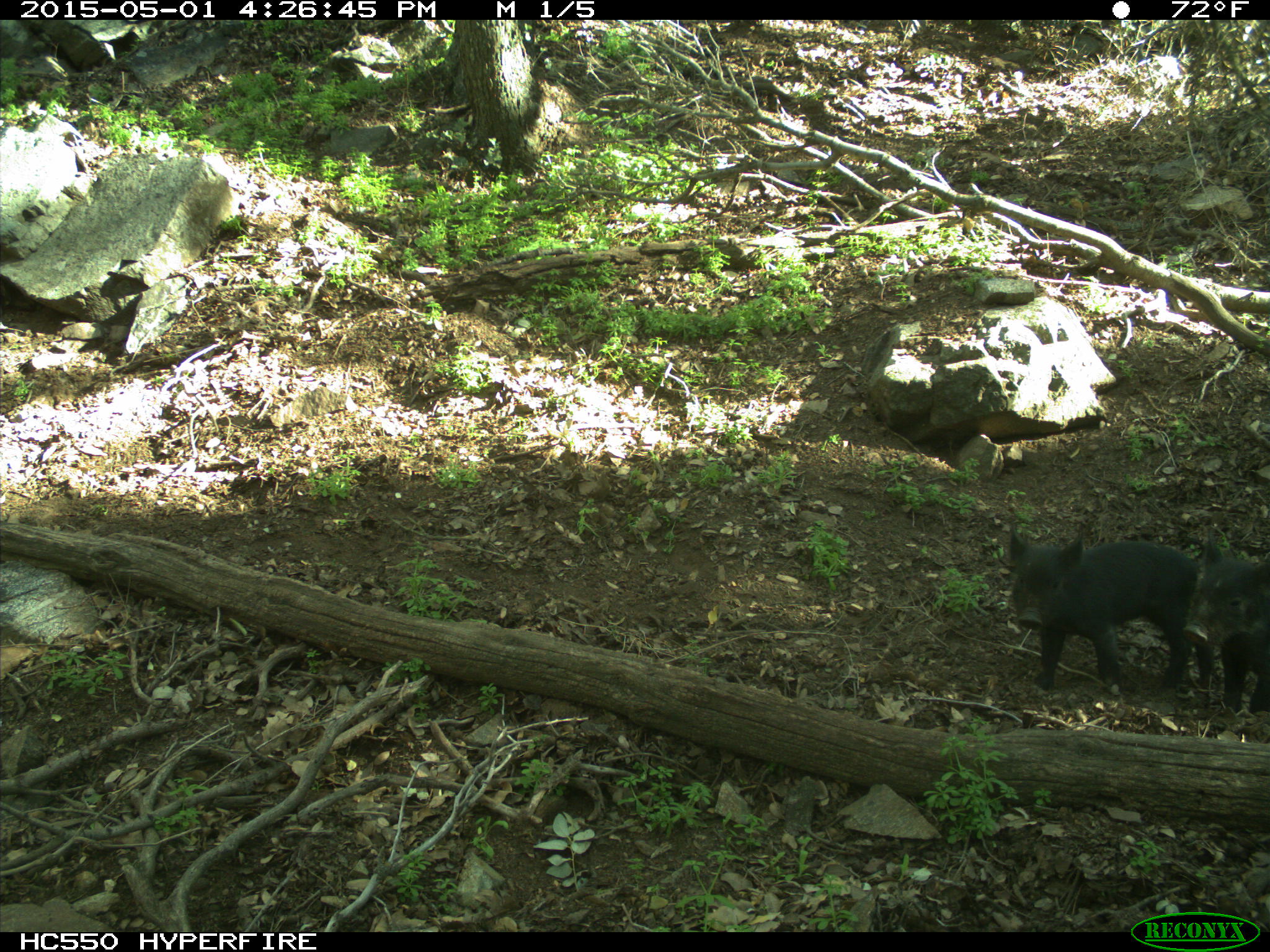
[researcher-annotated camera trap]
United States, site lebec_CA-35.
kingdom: Animalia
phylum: Chordata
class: Mammalia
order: Artiodactyla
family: Suidae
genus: Sus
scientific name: Sus scrofa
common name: wild boar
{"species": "Sus scrofa (wild boar)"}